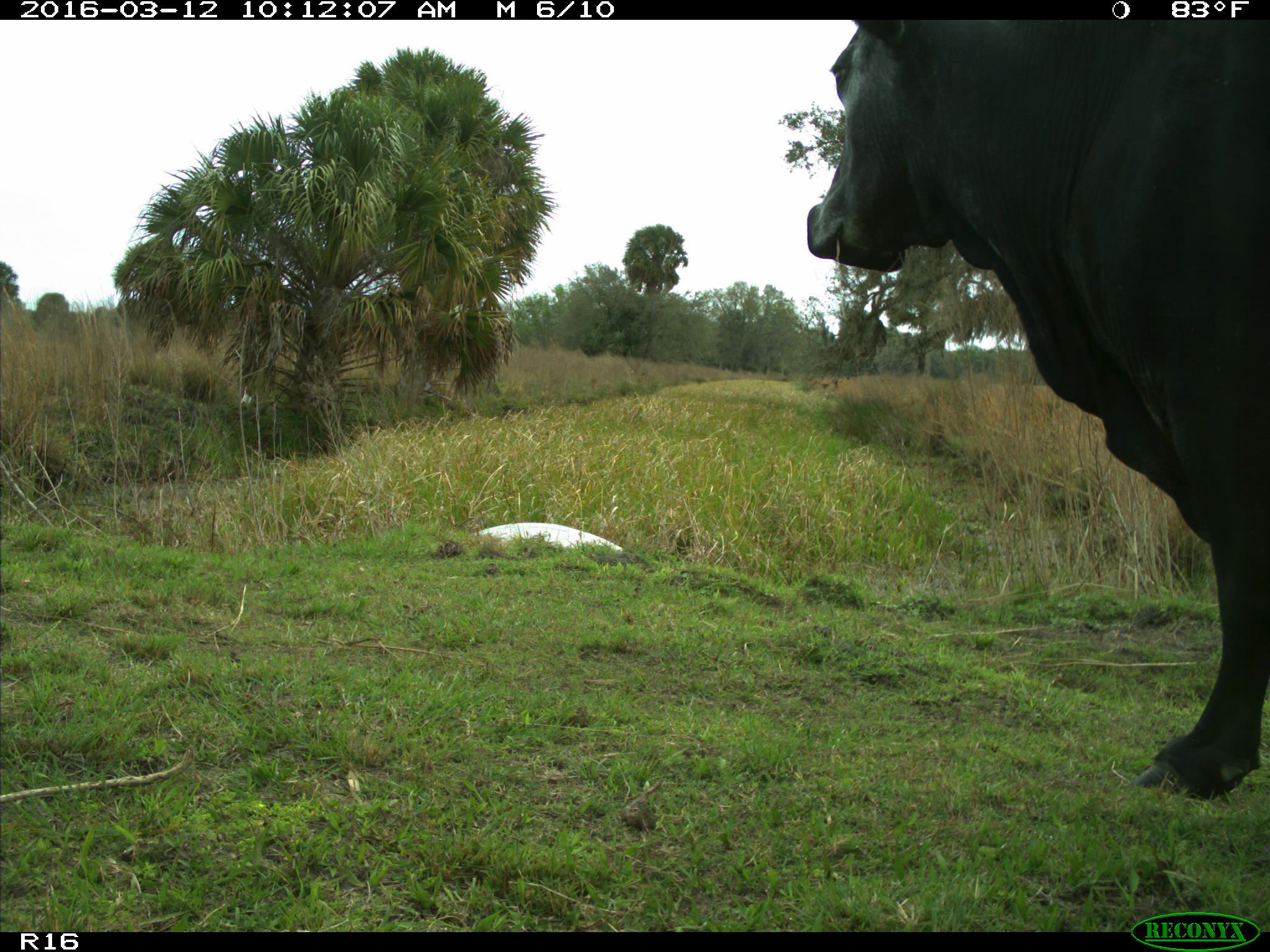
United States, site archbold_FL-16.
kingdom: Animalia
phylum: Chordata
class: Mammalia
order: Artiodactyla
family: Bovidae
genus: Bos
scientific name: Bos taurus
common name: domestic cow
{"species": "Bos taurus (domestic cow)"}